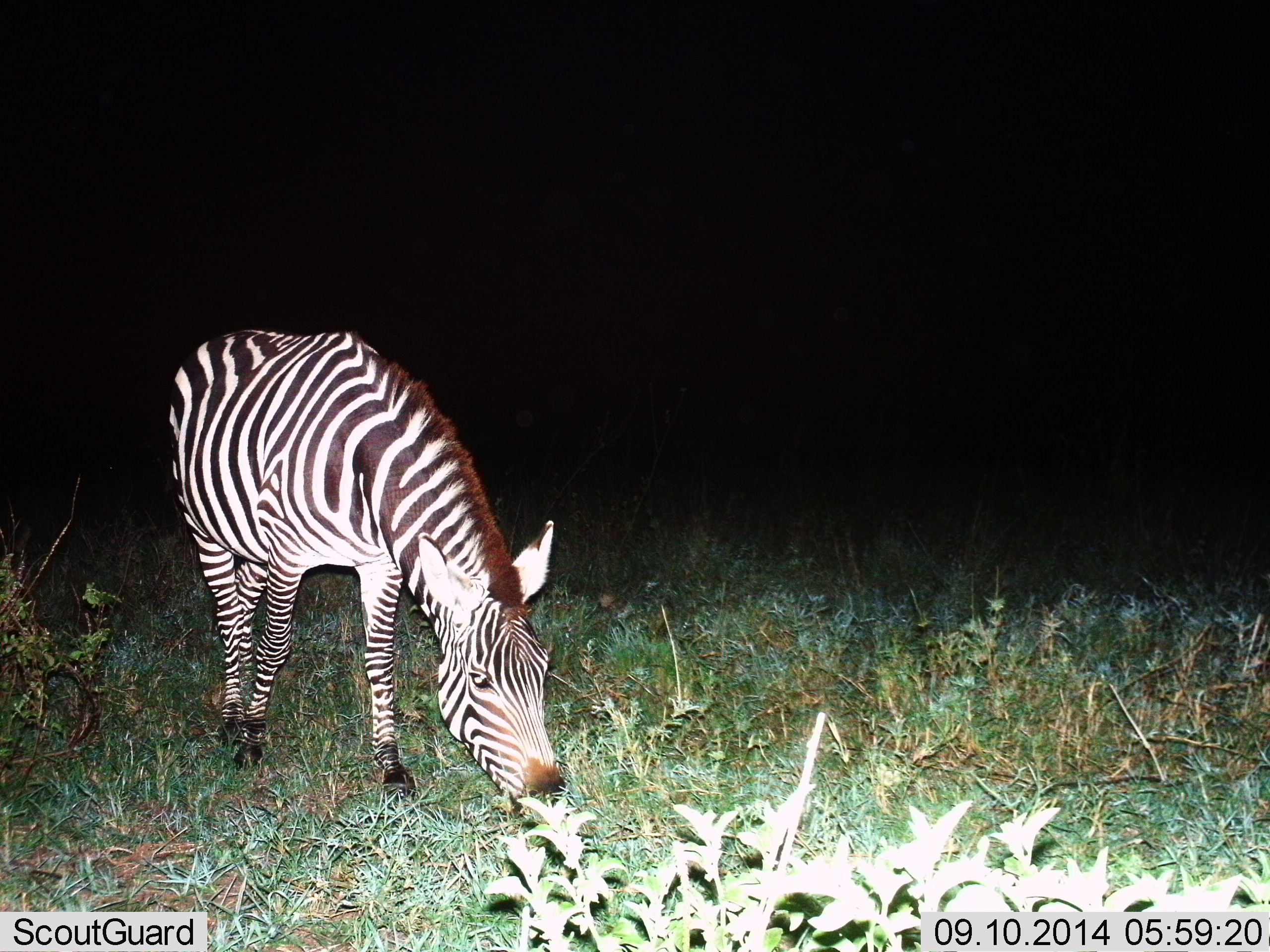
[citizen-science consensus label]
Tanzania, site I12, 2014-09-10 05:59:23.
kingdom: Animalia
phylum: Chordata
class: Mammalia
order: Perissodactyla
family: Equidae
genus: Equus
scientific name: Equus quagga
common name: plains zebra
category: zebra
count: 1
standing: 30%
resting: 0%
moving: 0%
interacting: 0%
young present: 0%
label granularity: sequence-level